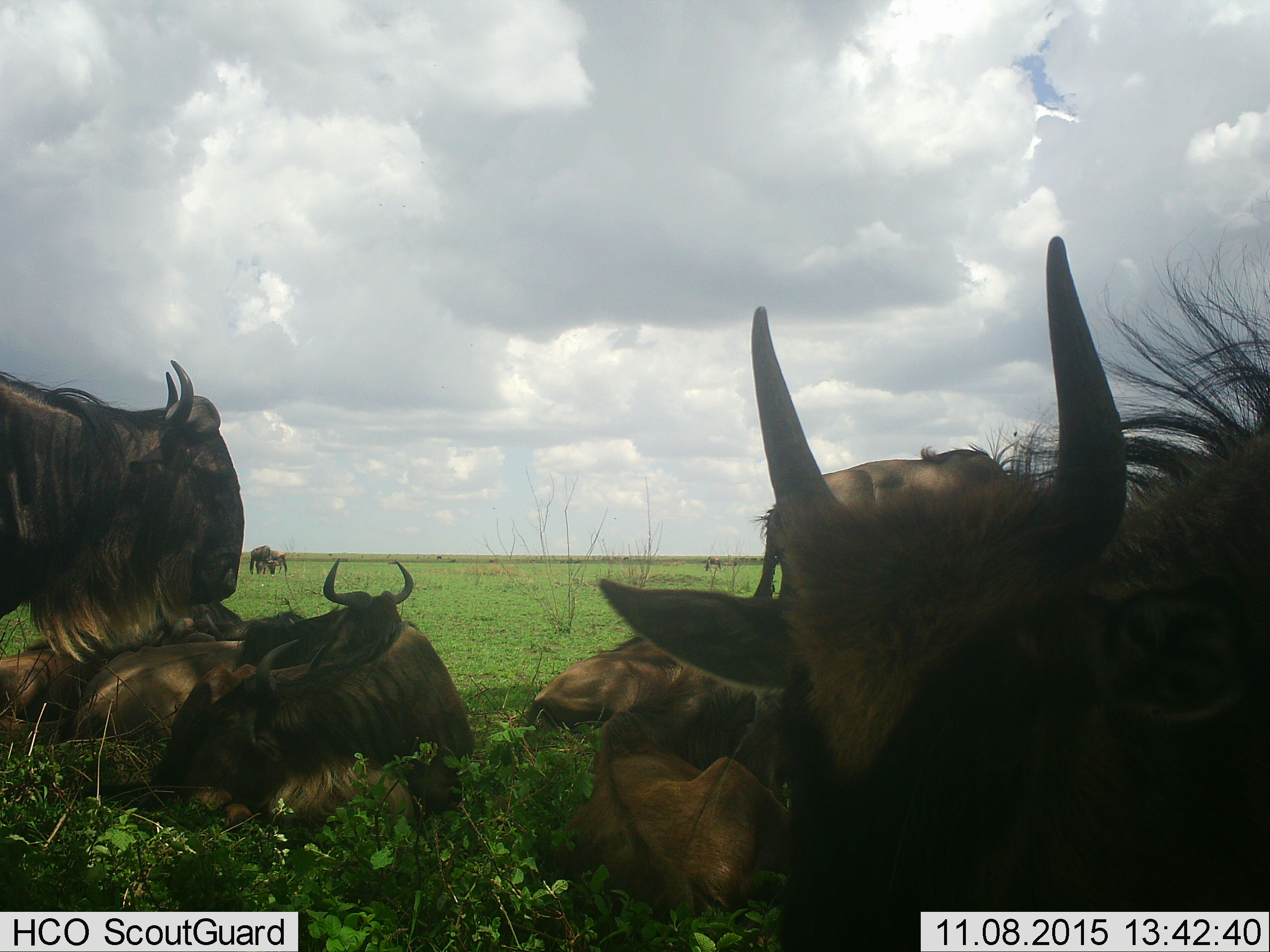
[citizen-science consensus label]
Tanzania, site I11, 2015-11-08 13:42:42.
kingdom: Animalia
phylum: Chordata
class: Mammalia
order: Artiodactyla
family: Bovidae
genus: Connochaetes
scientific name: Connochaetes taurinus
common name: blue wildebeest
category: wildebeest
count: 9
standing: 89%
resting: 100%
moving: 0%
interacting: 22%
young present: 33%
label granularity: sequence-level